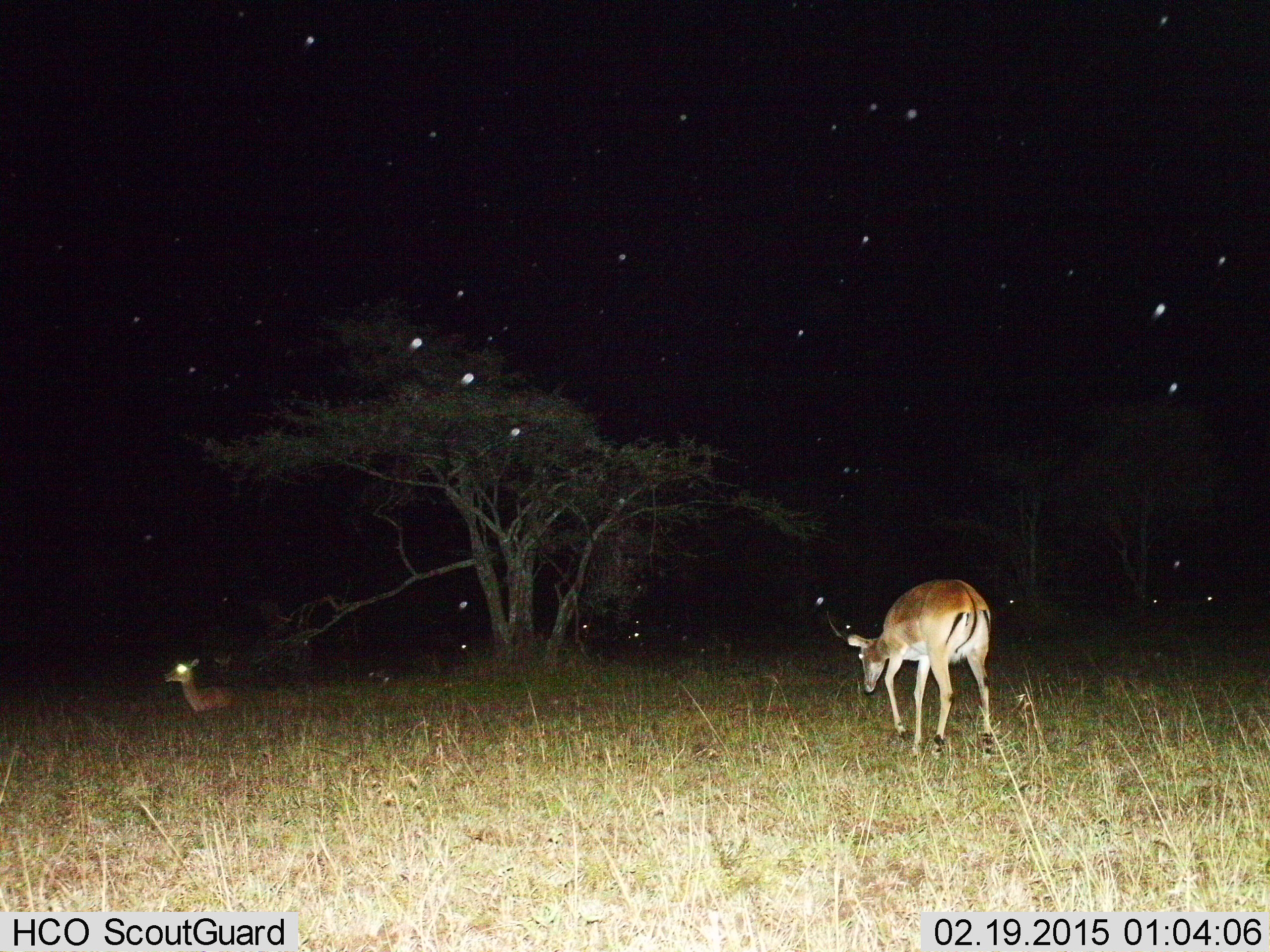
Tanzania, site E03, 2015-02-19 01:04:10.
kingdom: Animalia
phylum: Chordata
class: Mammalia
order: Artiodactyla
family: Bovidae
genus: Aepyceros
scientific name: Aepyceros melampus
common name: impala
Impala (Aepyceros melampus), count 2. Behavior (volunteer vote fractions): standing 18%, resting 73%, moving 73%, interacting 0%. Young present (vote fraction): 0%. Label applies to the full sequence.